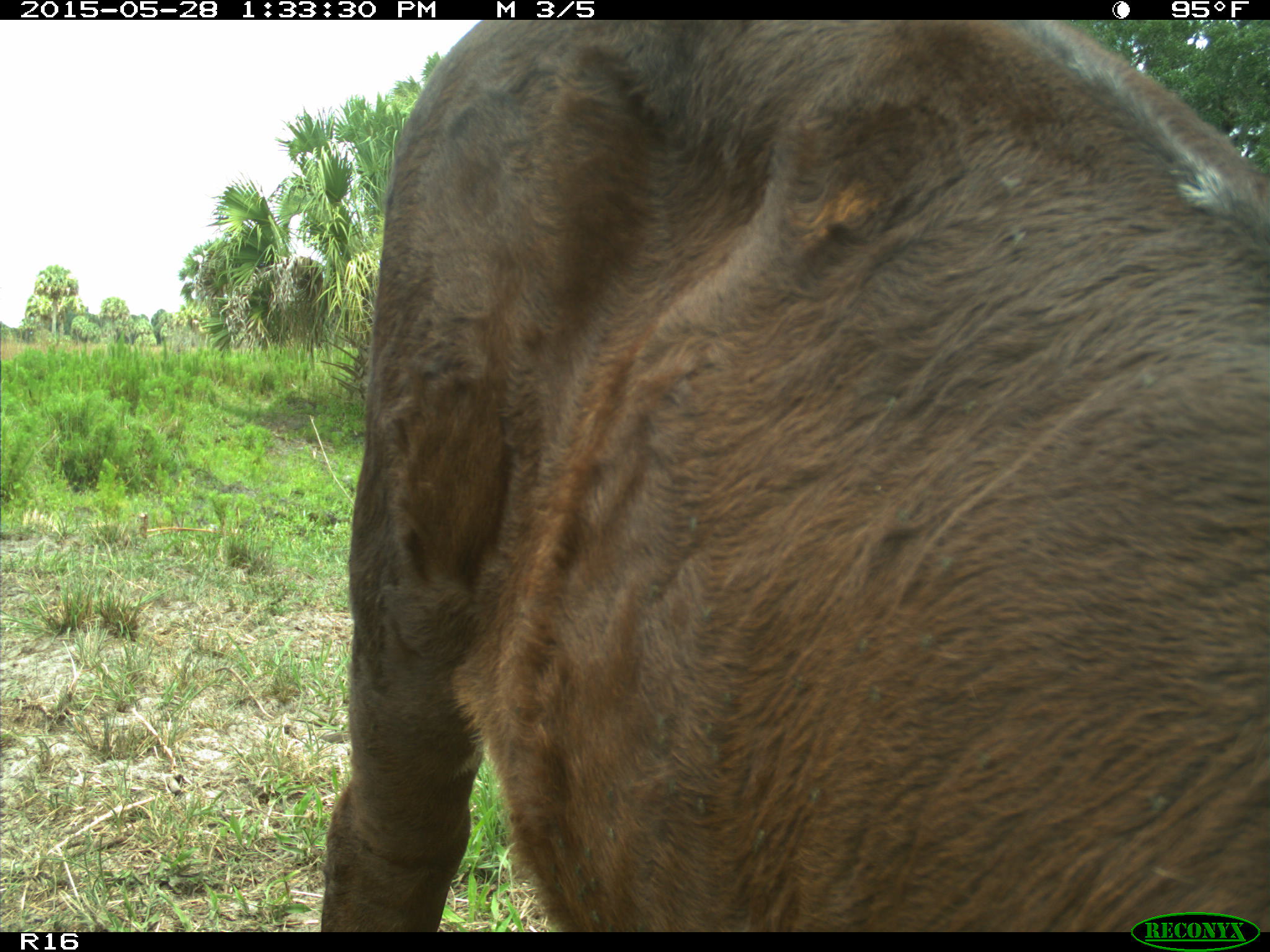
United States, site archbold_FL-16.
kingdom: Animalia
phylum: Chordata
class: Mammalia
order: Artiodactyla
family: Bovidae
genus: Bos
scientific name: Bos taurus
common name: domestic cow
Bos taurus (domestic cow).